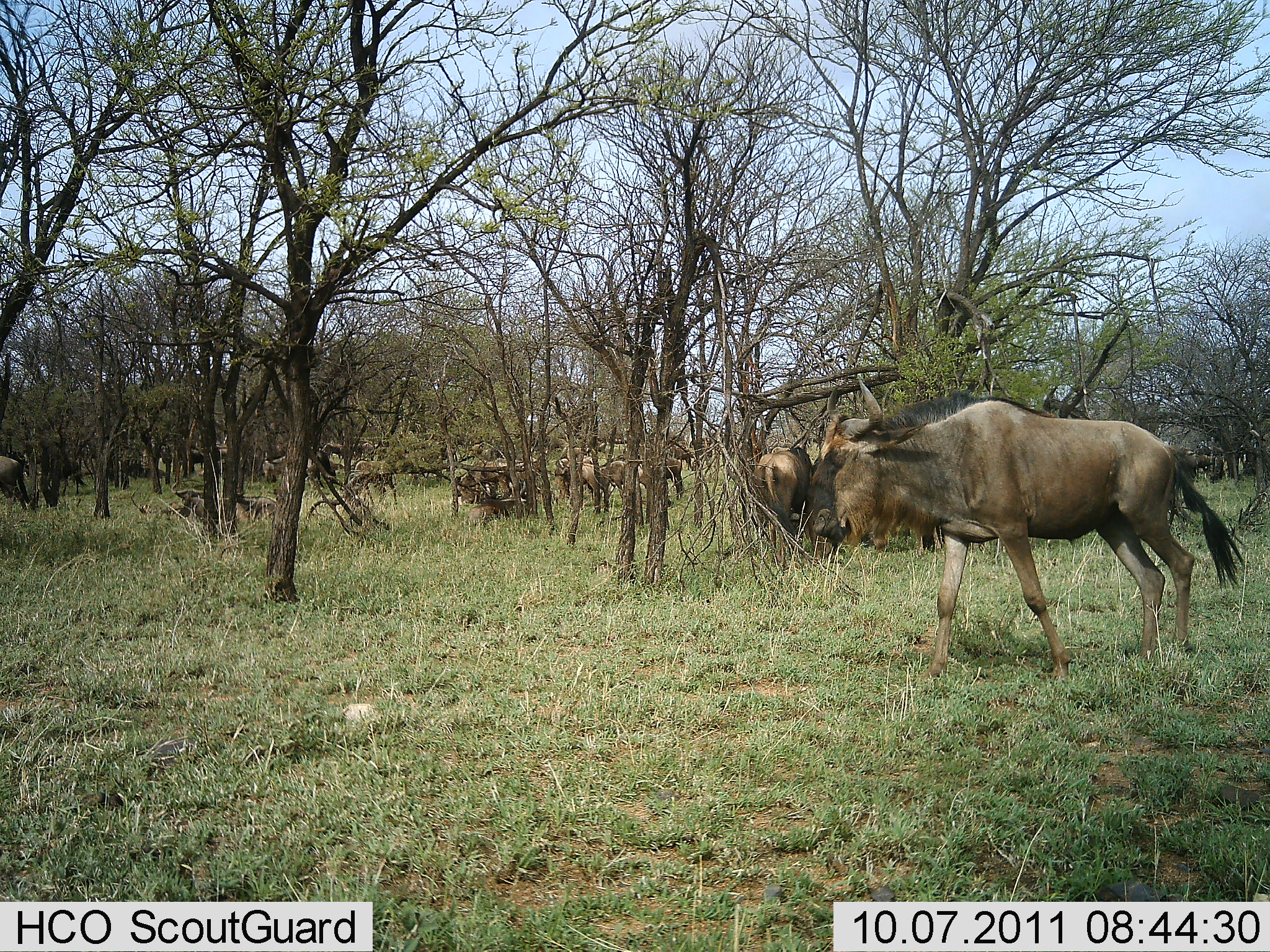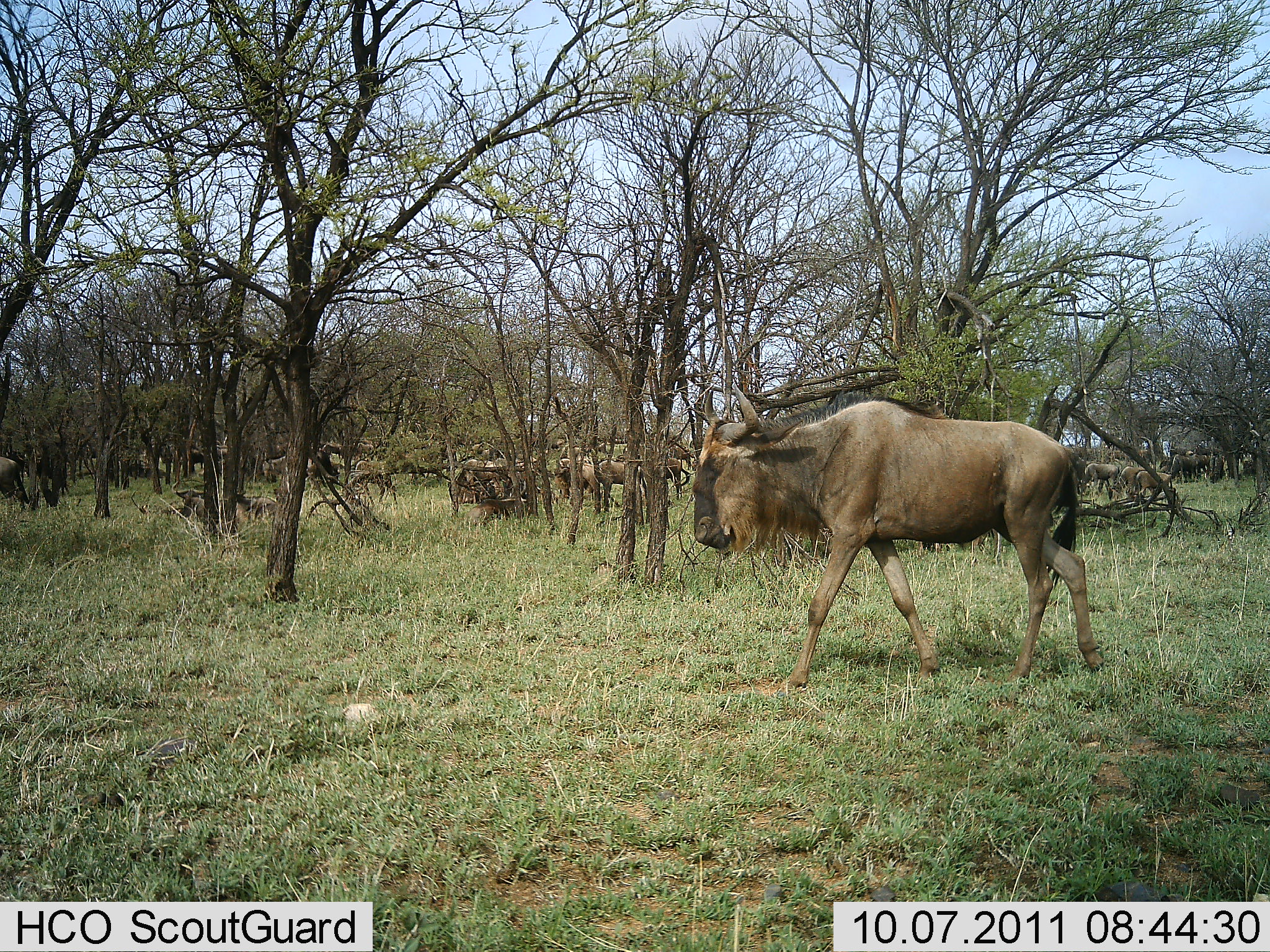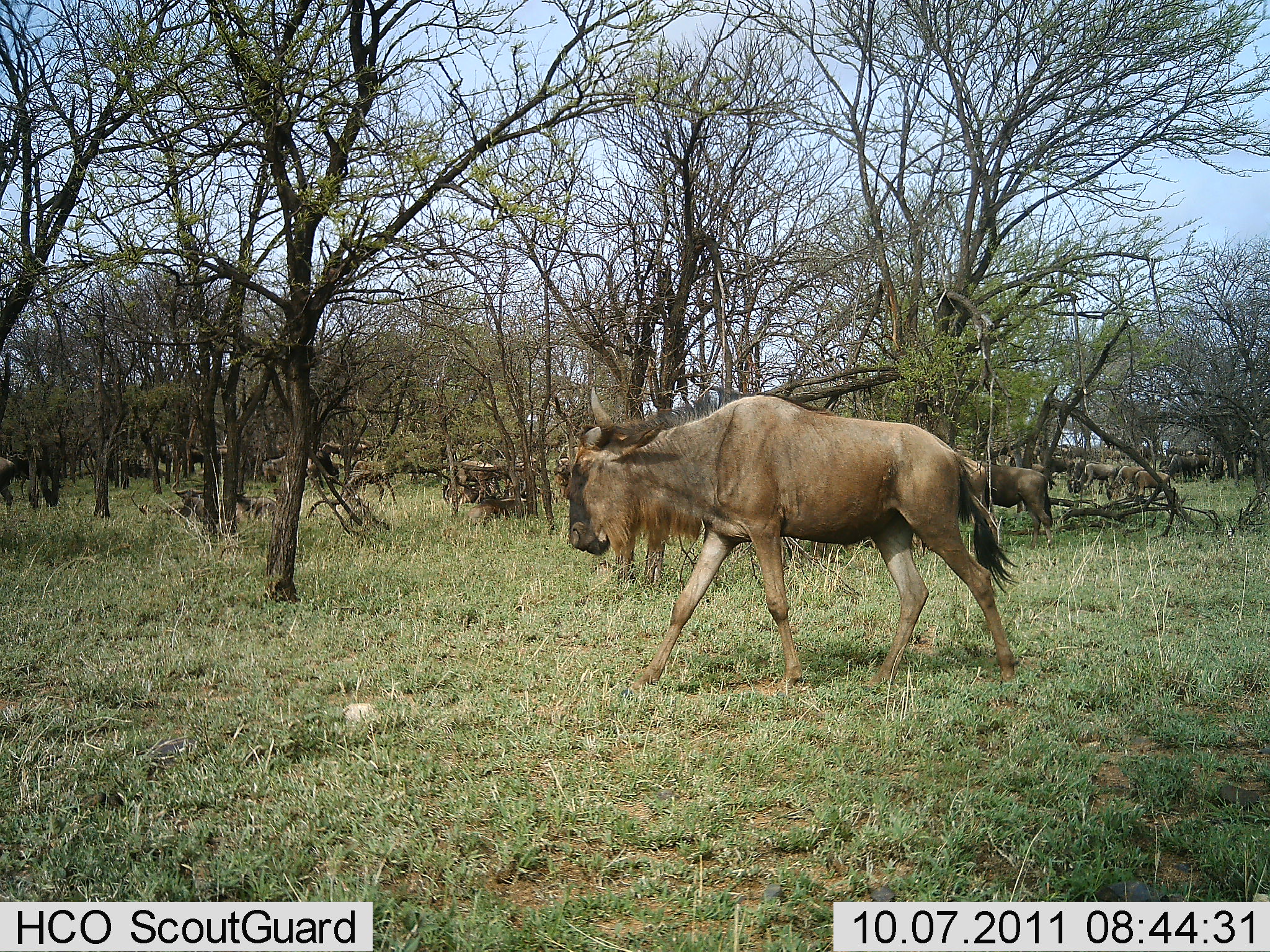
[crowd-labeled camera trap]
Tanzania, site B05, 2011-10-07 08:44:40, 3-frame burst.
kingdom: Animalia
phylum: Chordata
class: Mammalia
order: Artiodactyla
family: Bovidae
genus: Connochaetes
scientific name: Connochaetes taurinus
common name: blue wildebeest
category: wildebeest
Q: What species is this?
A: Wildebeest (blue wildebeest) (Connochaetes taurinus).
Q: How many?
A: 11-50.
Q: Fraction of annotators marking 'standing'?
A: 17%.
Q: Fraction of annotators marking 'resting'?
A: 0%.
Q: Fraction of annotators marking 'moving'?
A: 83%.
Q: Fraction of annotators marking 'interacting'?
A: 0%.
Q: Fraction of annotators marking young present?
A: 0%.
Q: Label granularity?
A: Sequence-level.